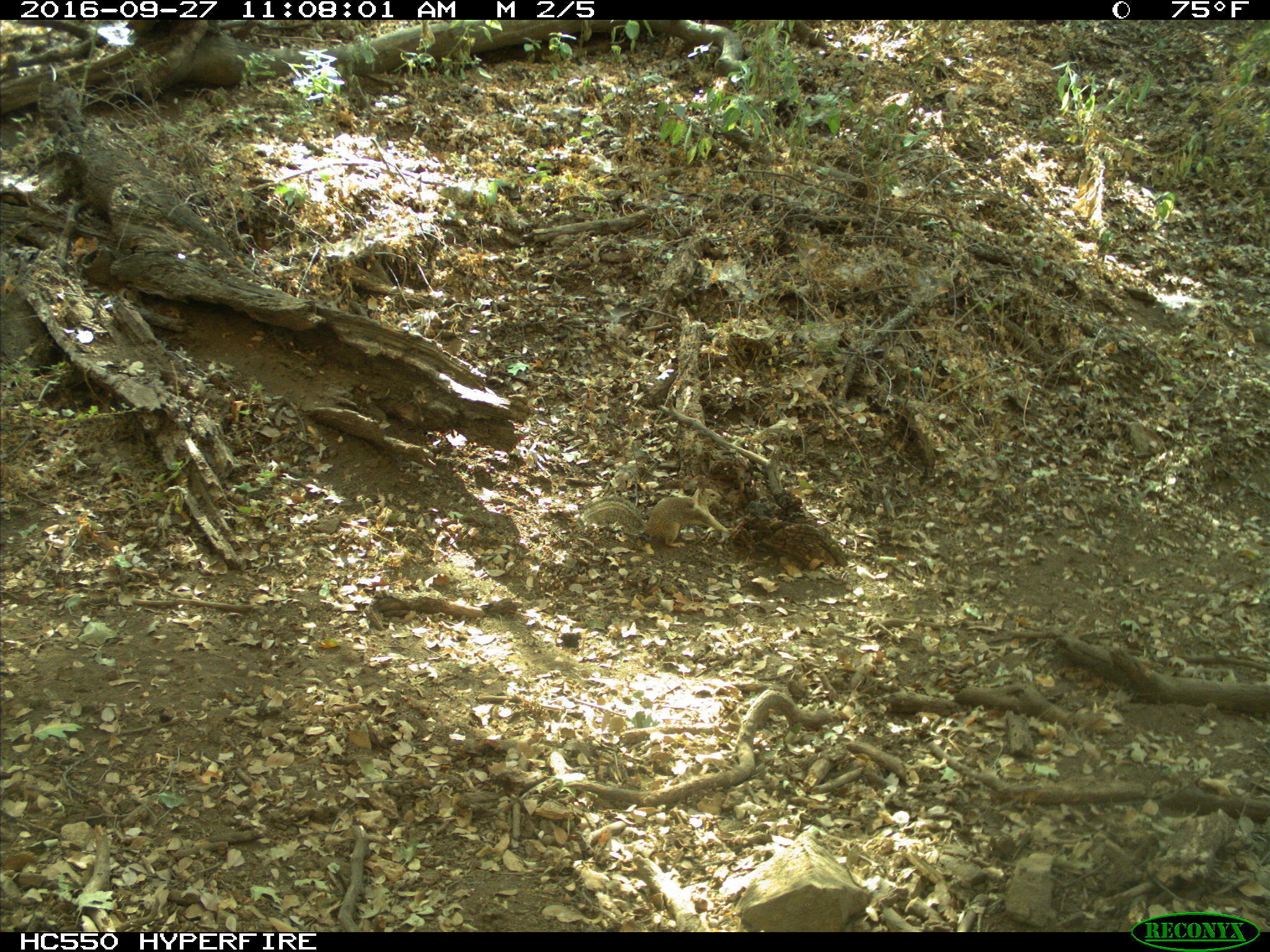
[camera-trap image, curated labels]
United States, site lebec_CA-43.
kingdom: Animalia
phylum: Chordata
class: Mammalia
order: Rodentia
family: Sciuridae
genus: Otospermophilus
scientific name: Otospermophilus beecheyi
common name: california ground squirrel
Otospermophilus beecheyi (california ground squirrel).